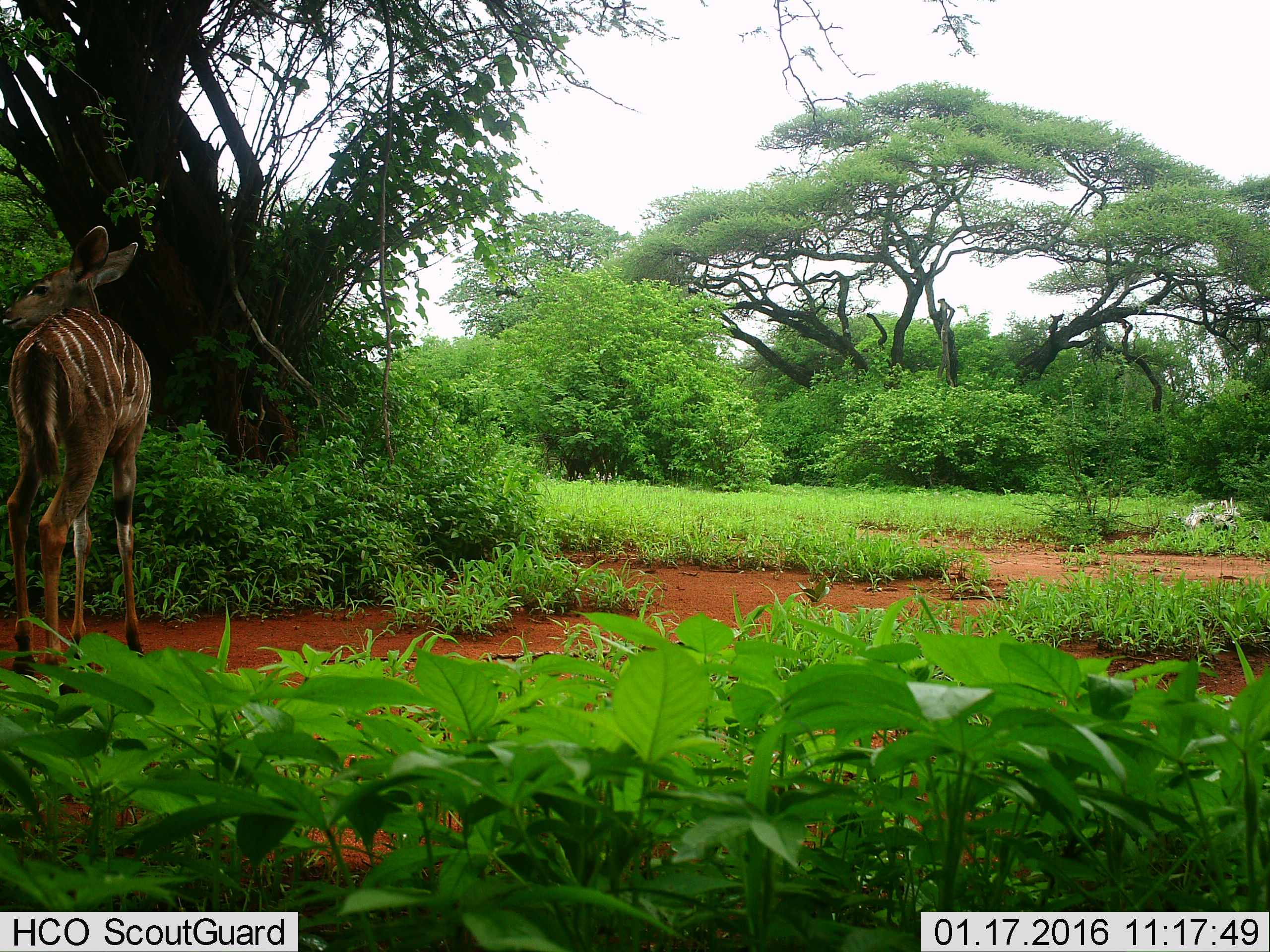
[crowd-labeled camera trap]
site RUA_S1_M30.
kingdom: Animalia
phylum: Chordata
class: Mammalia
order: Artiodactyla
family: Bovidae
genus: Tragelaphus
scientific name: Tragelaphus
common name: kudu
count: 1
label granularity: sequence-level